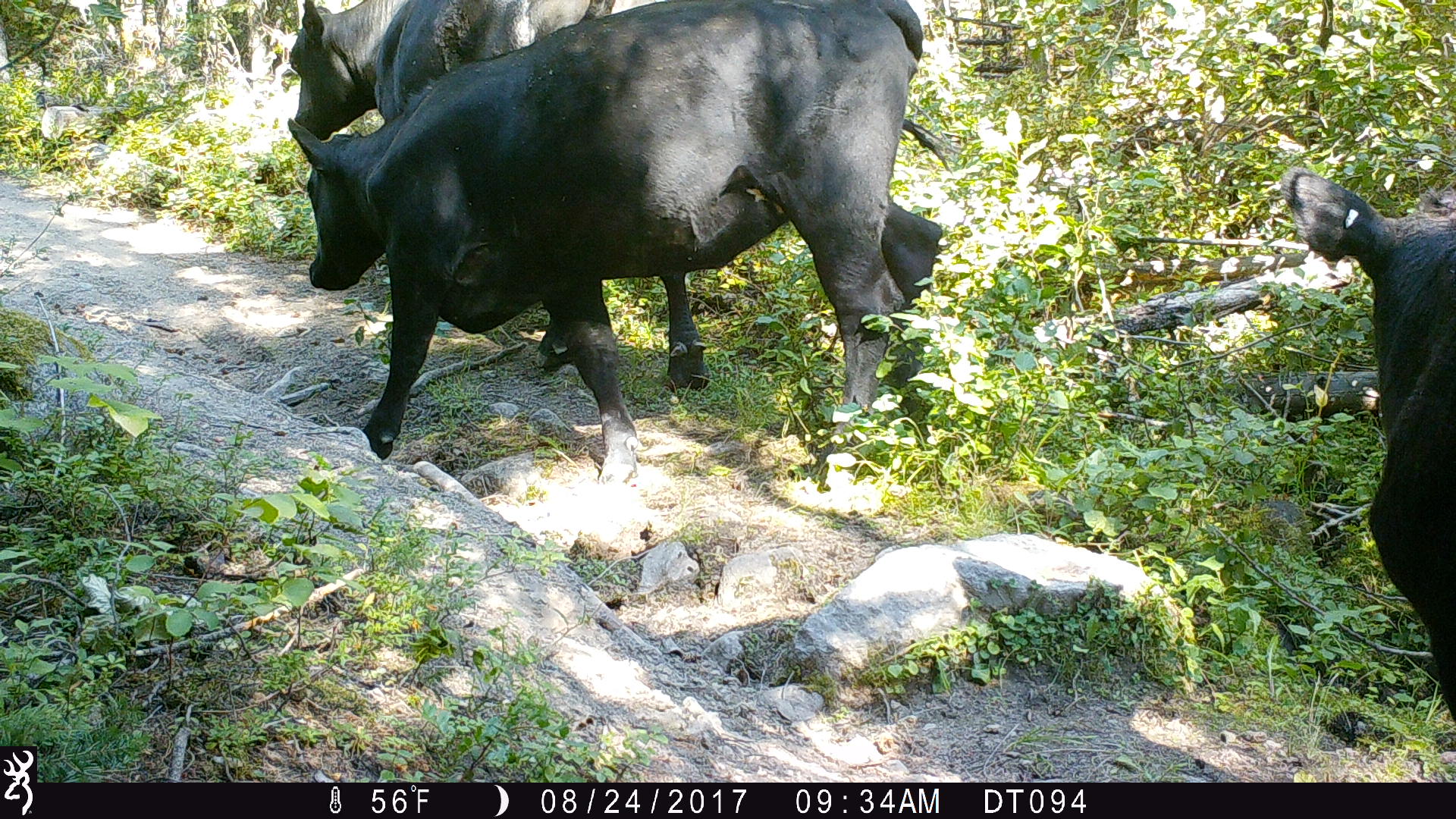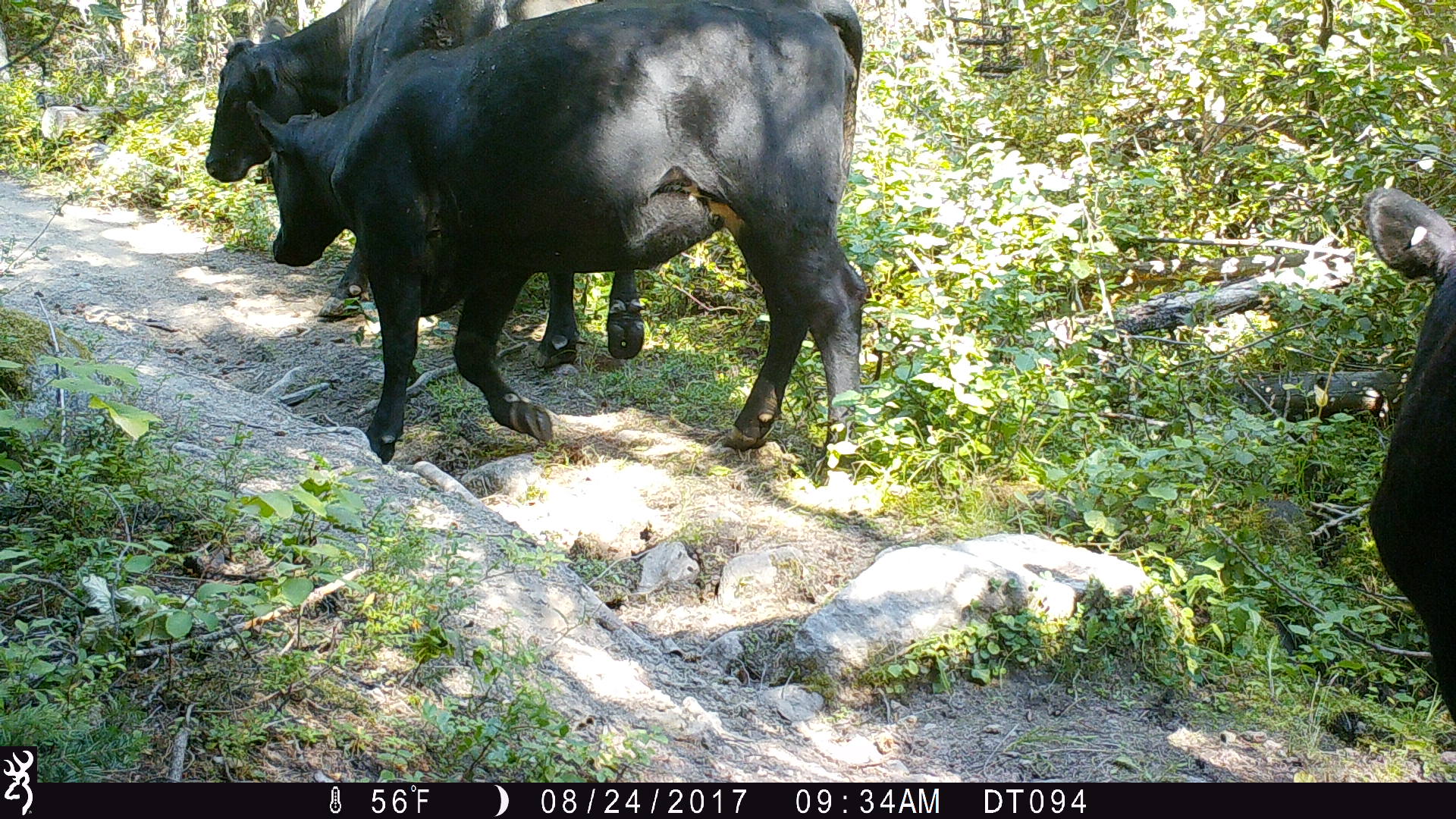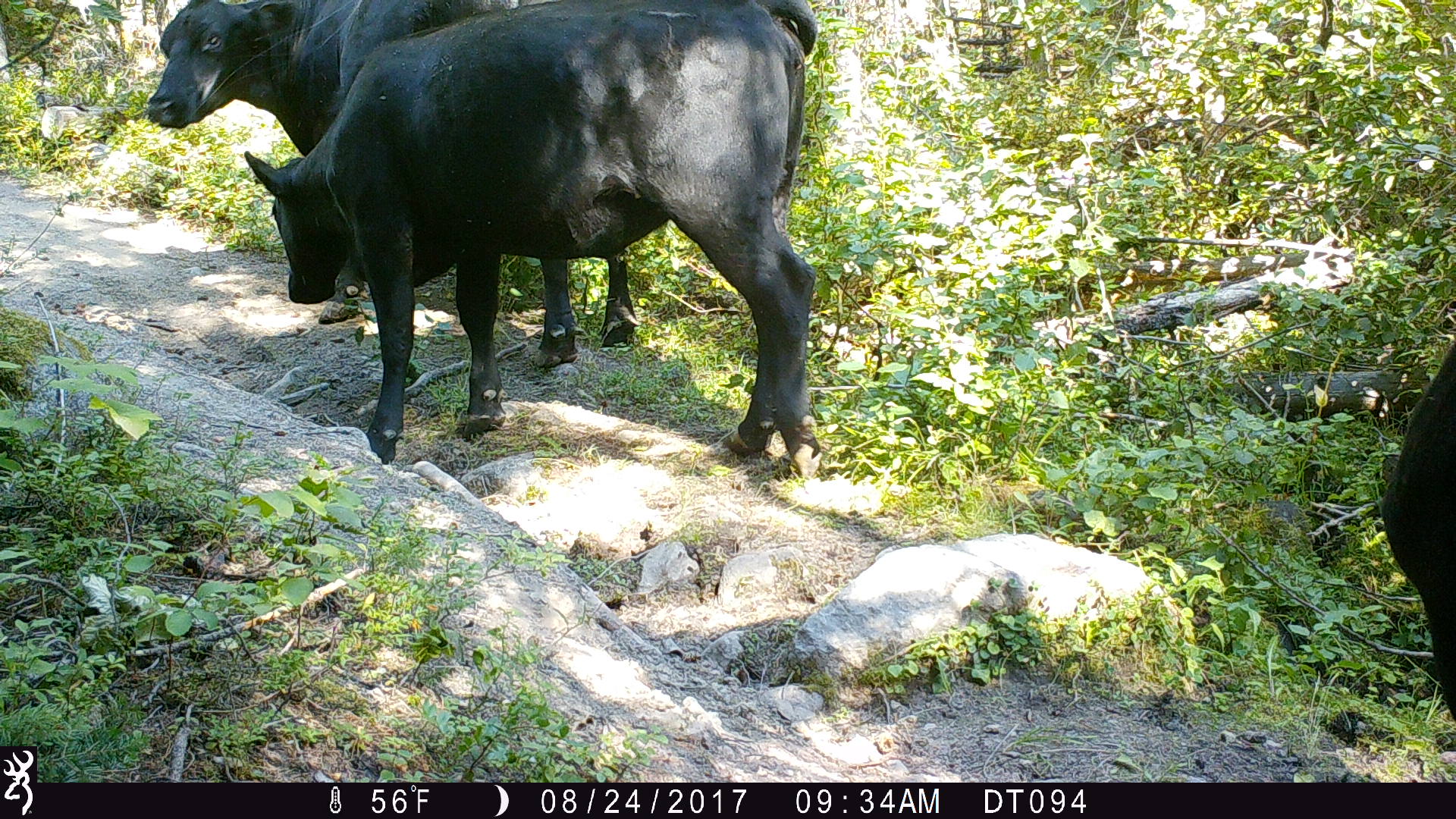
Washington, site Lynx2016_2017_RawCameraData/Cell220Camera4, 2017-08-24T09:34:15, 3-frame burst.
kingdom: Animalia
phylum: Chordata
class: Mammalia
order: Artiodactyla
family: Bovidae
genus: Bos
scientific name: Bos taurus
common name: domestic cattle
Domestic cattle (Bos taurus). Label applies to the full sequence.